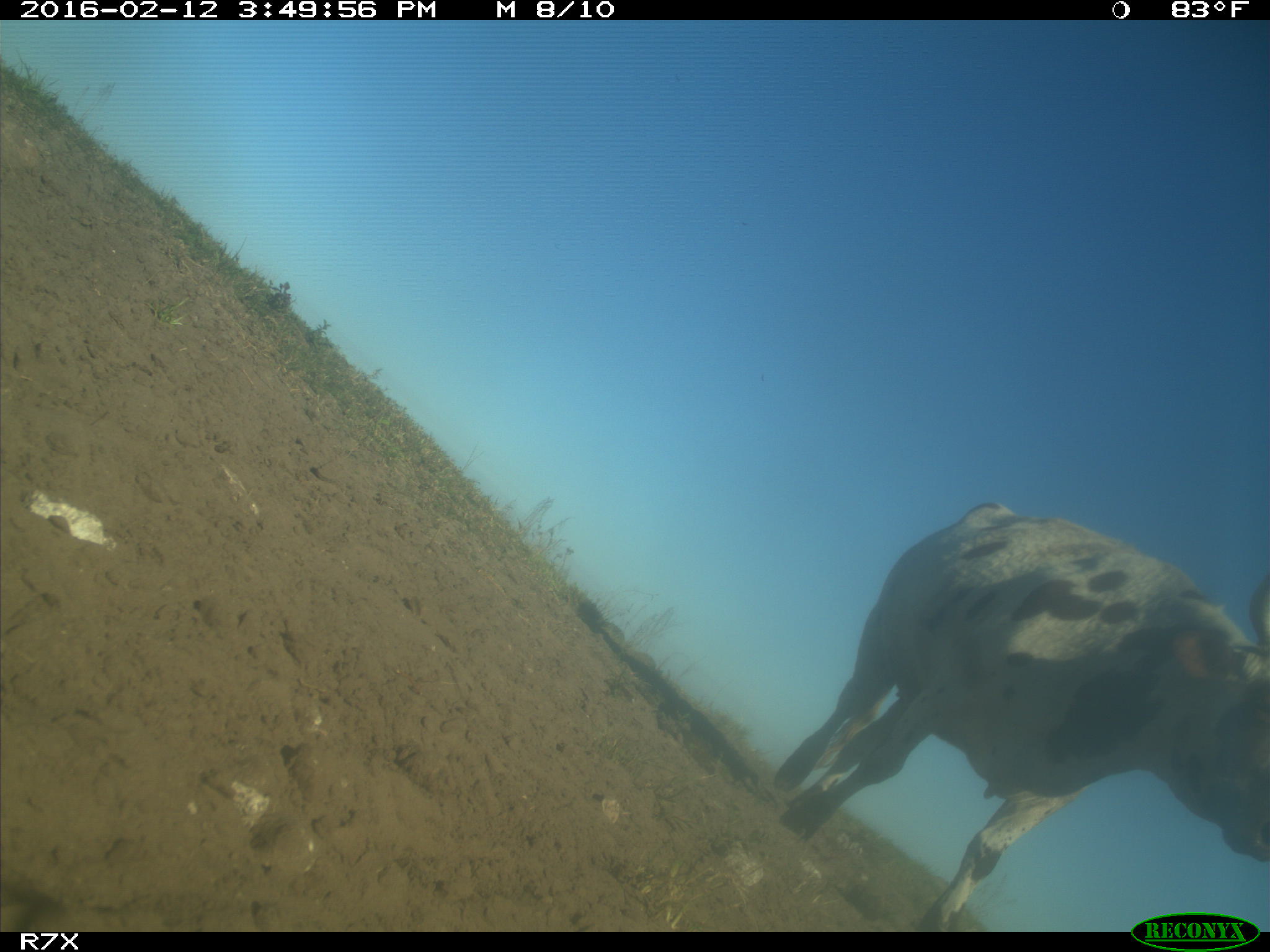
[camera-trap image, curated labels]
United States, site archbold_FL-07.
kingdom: Animalia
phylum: Chordata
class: Mammalia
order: Artiodactyla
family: Bovidae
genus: Bos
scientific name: Bos taurus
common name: domestic cow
Bos taurus (domestic cow).